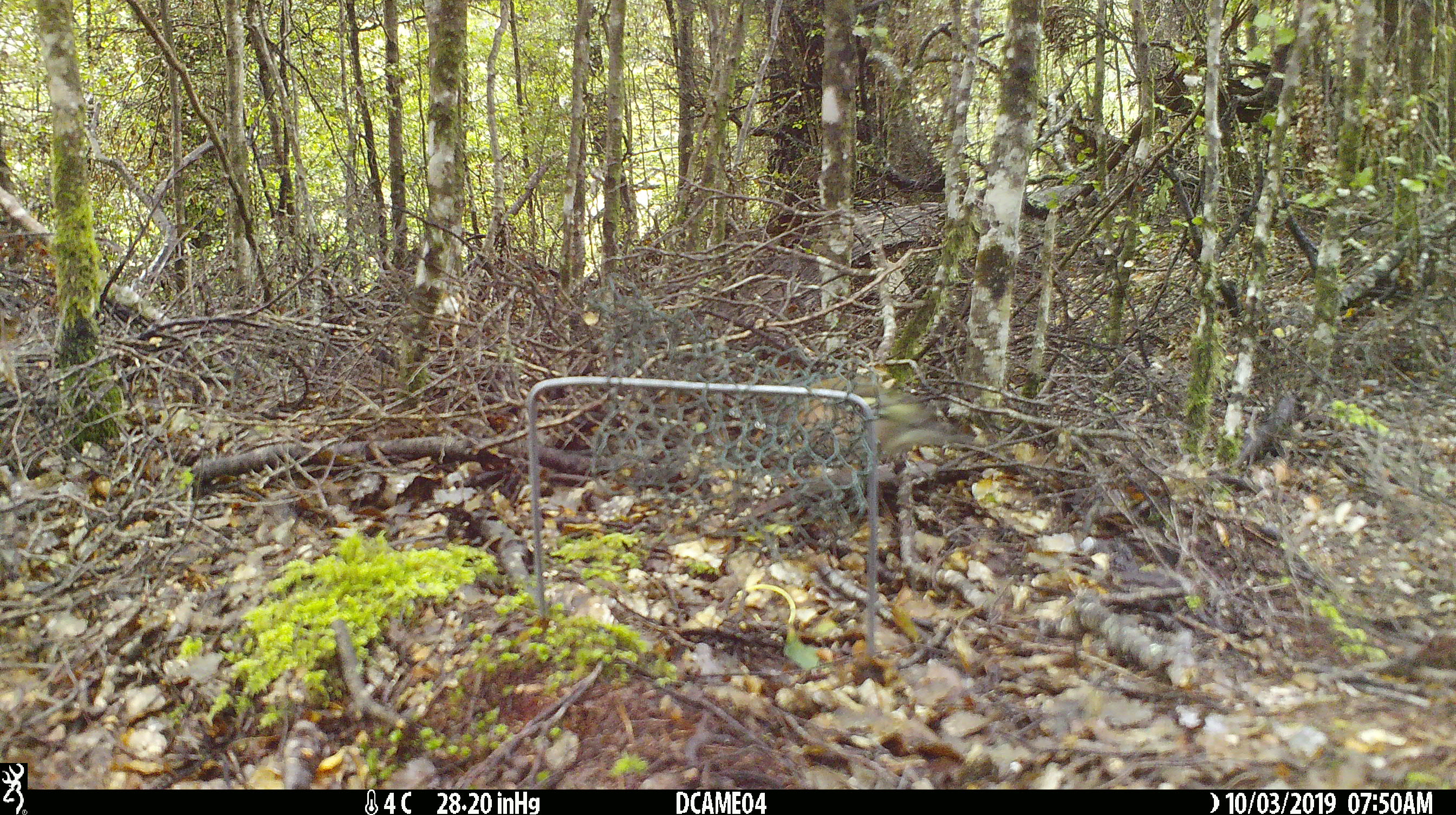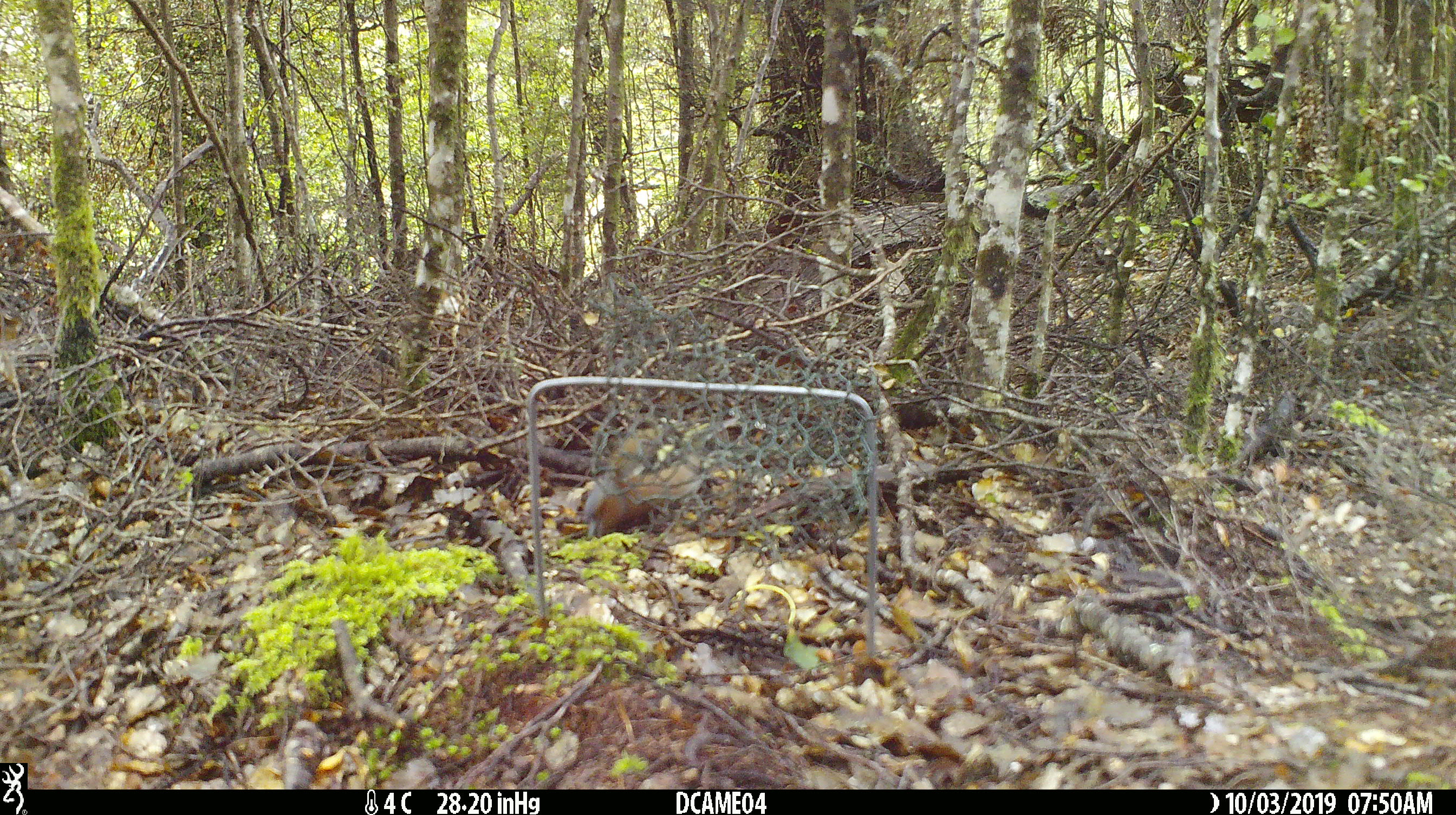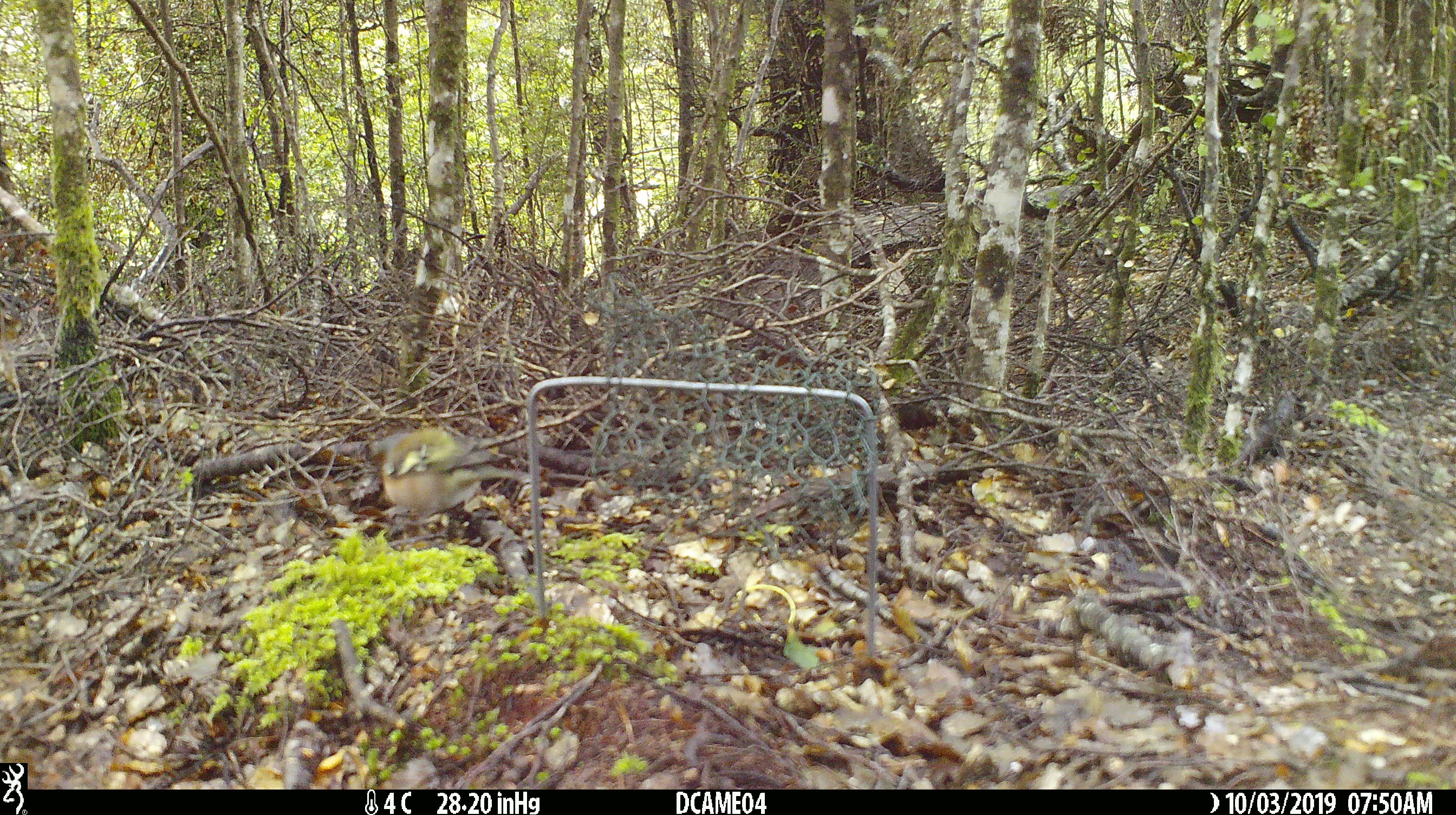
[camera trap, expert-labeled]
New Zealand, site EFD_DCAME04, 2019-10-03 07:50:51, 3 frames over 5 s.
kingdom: Animalia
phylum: Chordata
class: Aves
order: Passeriformes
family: Fringillidae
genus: Fringilla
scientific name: Fringilla coelebs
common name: common chaffinch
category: chaffinch